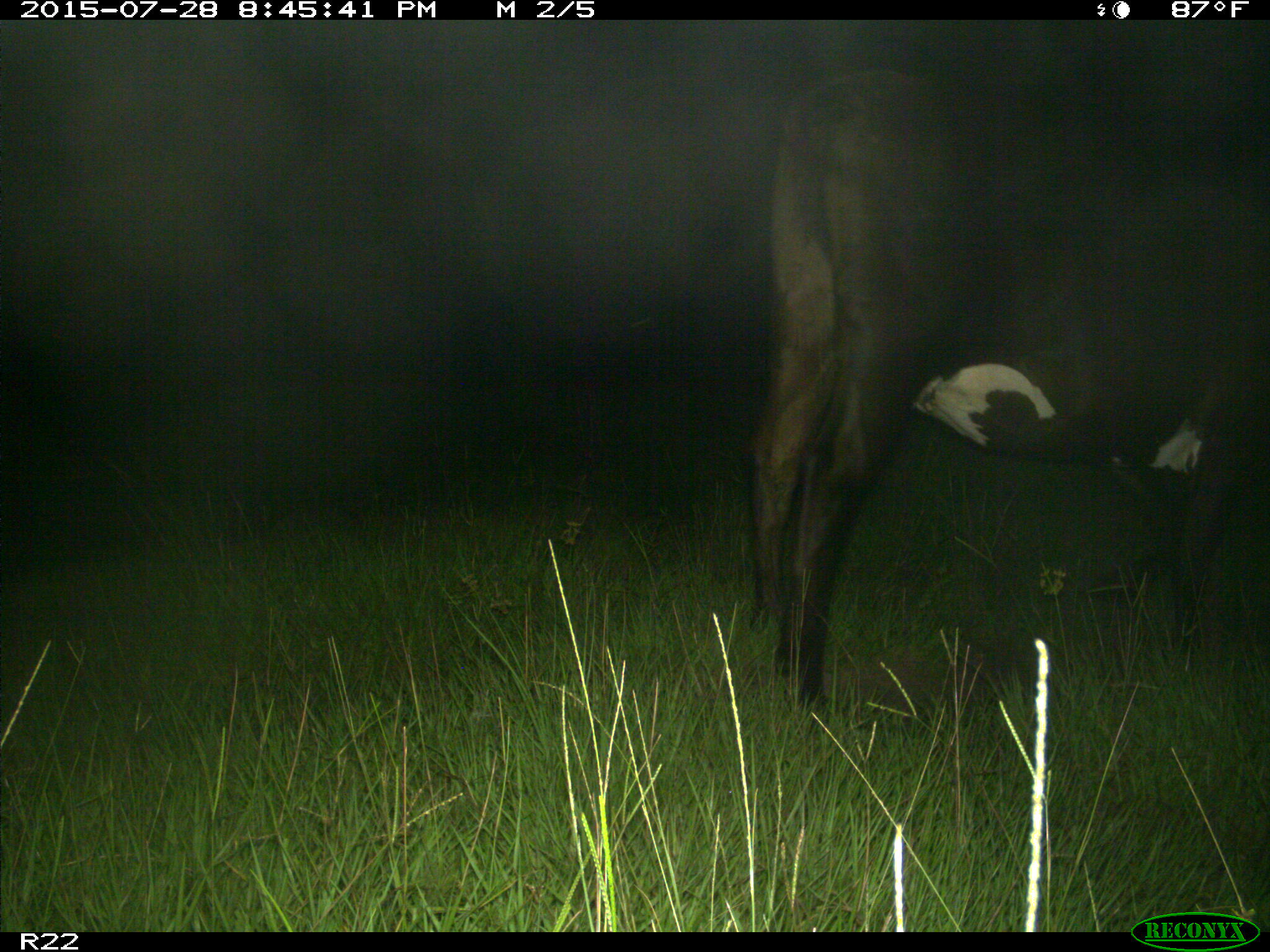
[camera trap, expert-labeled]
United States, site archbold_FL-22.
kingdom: Animalia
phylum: Chordata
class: Mammalia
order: Artiodactyla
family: Bovidae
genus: Bos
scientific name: Bos taurus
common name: domestic cow